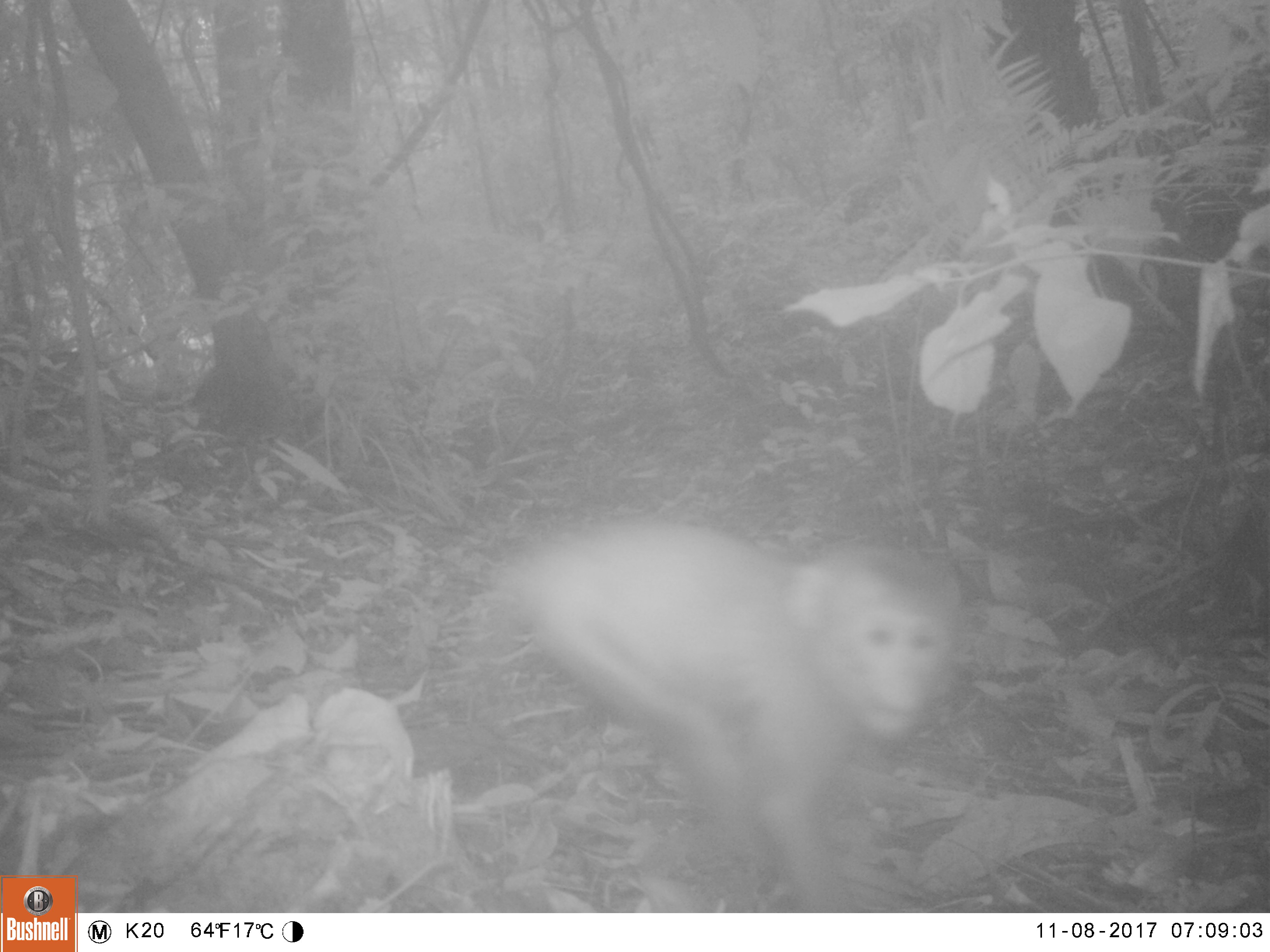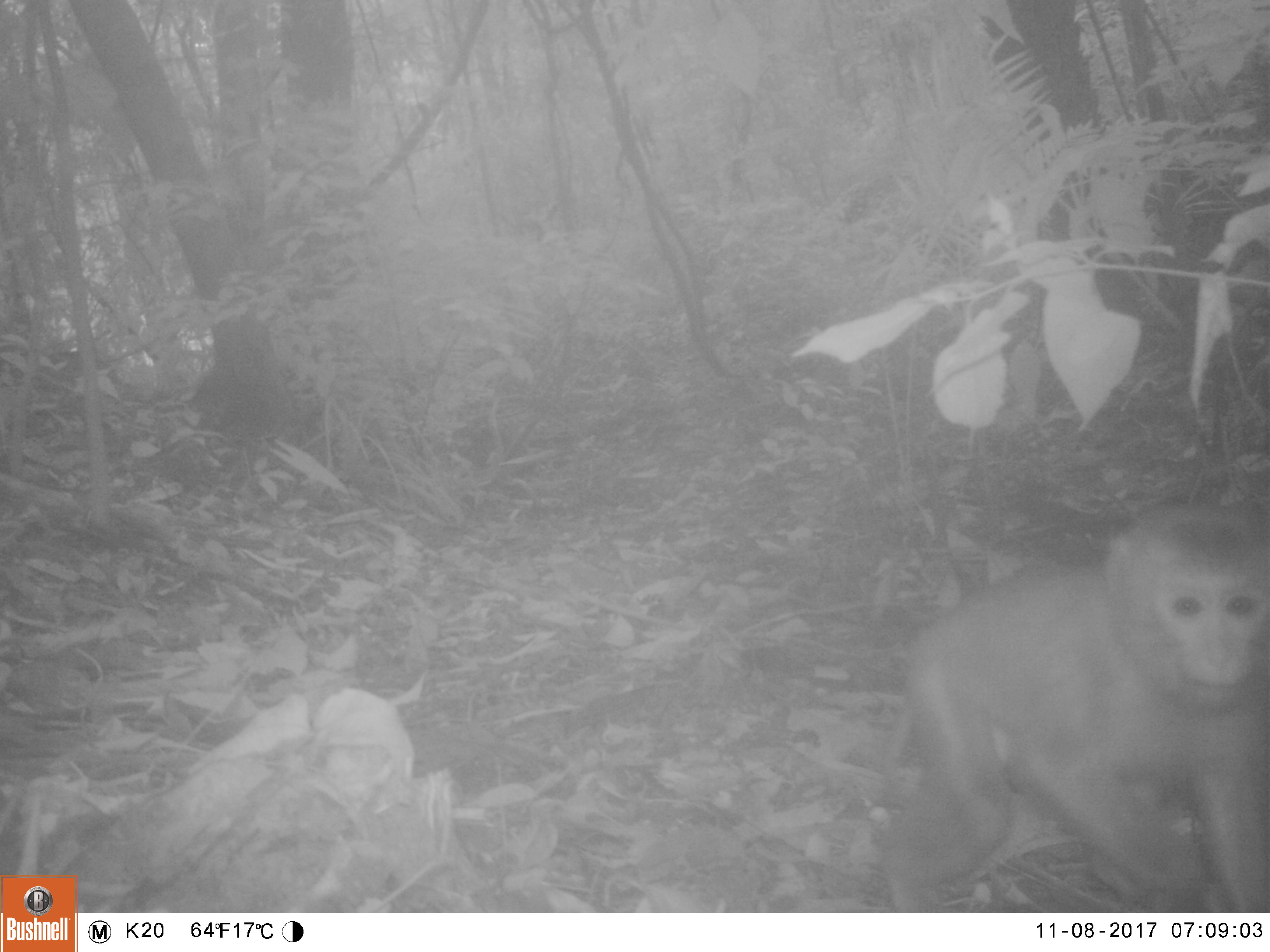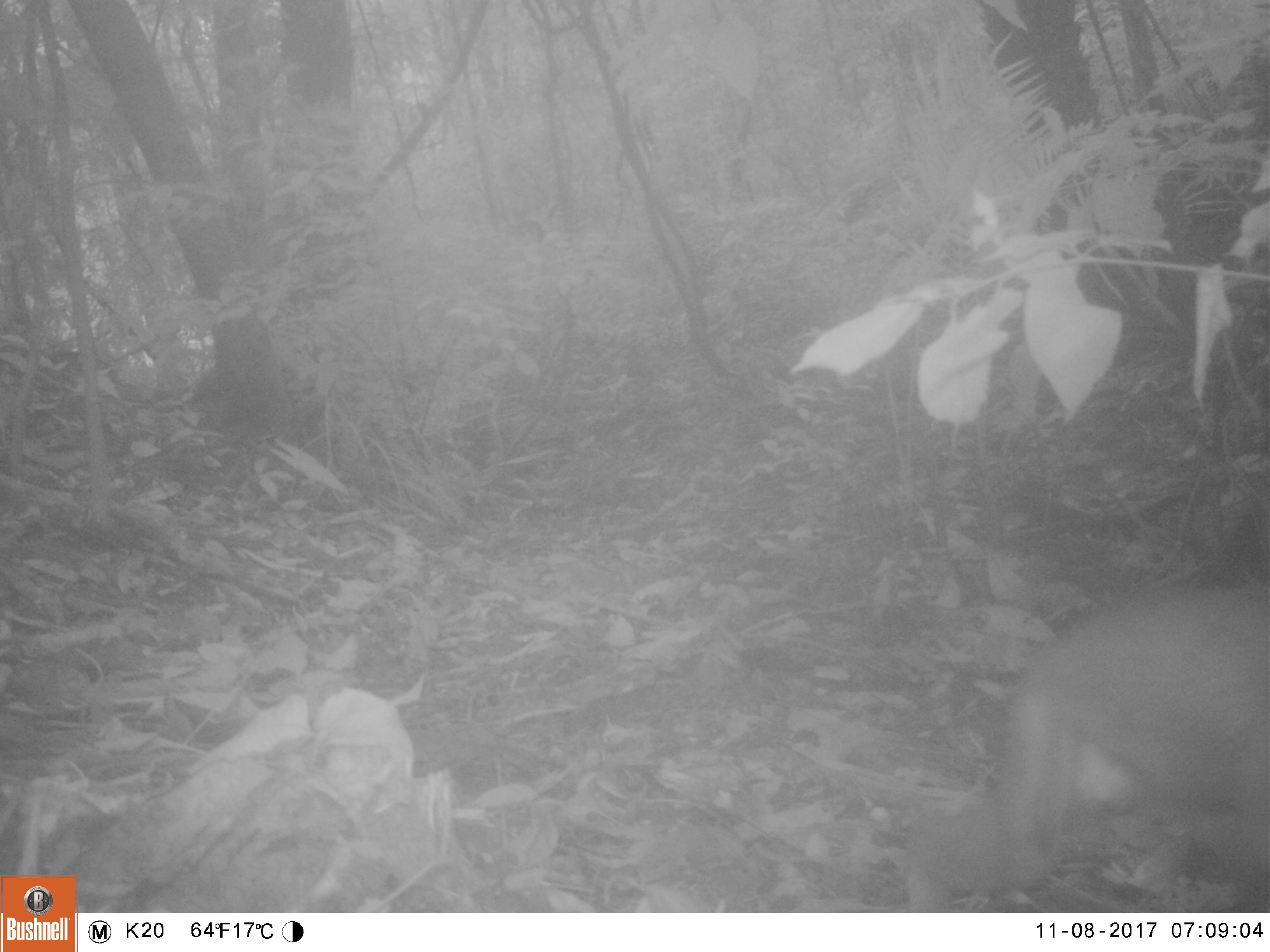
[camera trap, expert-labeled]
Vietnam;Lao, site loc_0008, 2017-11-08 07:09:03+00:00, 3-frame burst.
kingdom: Animalia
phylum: Chordata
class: Mammalia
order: Primates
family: Cercopithecidae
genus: Macaca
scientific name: Macaca nemestrina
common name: pig-tailed macaque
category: pig tailed macaque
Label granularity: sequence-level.